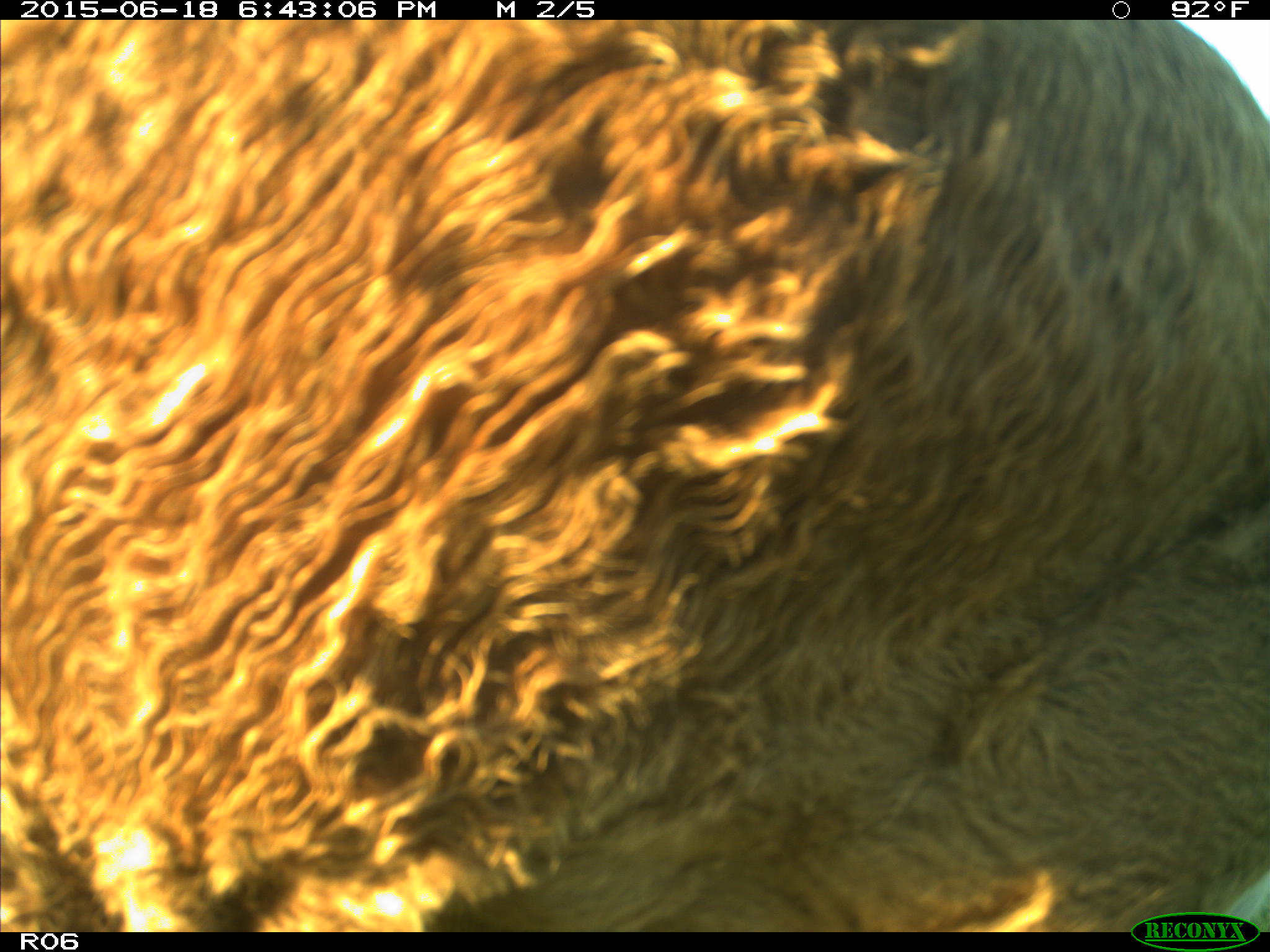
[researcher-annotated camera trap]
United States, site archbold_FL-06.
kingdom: Animalia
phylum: Chordata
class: Mammalia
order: Artiodactyla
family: Bovidae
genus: Bos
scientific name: Bos taurus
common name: domestic cow